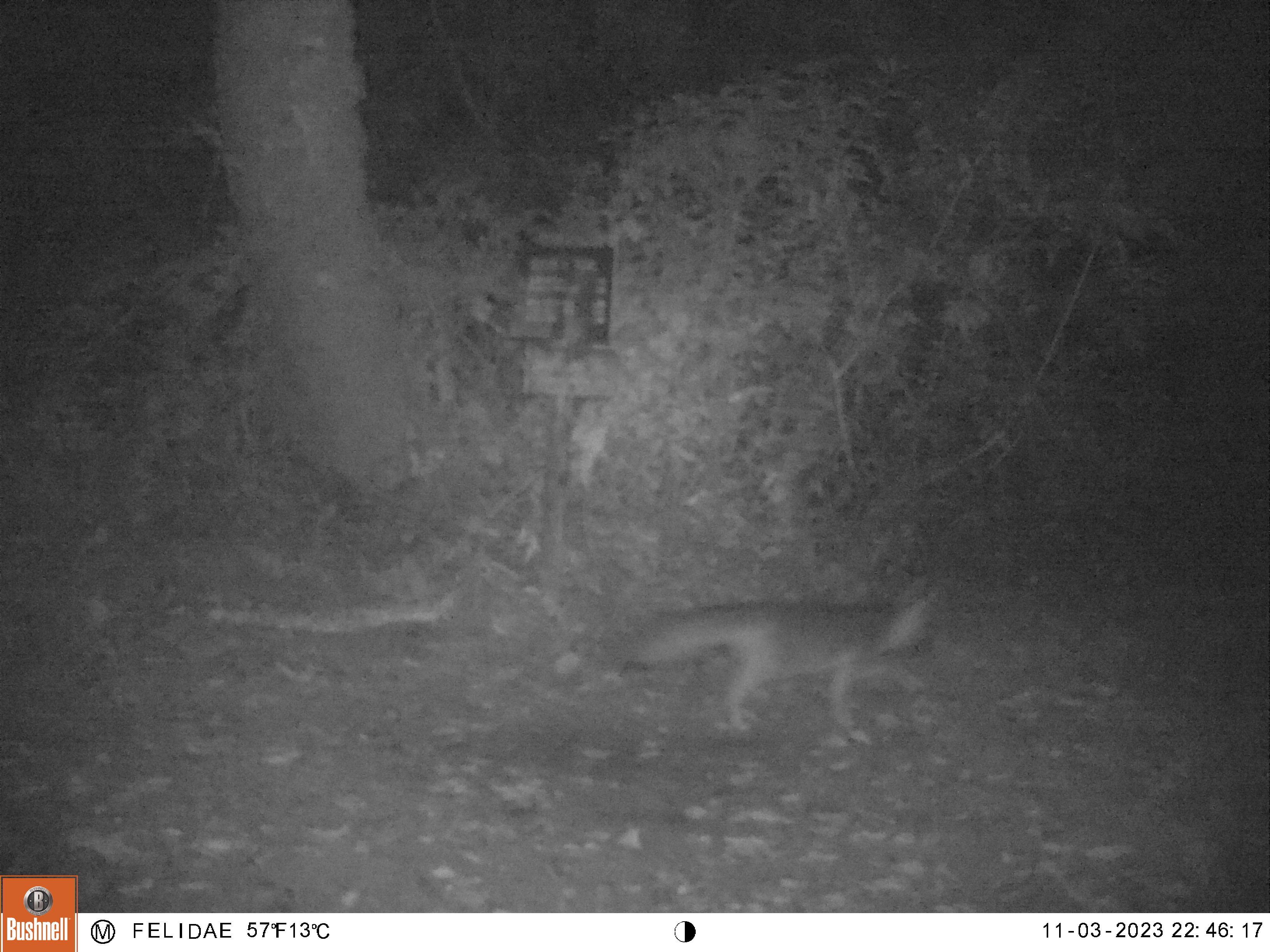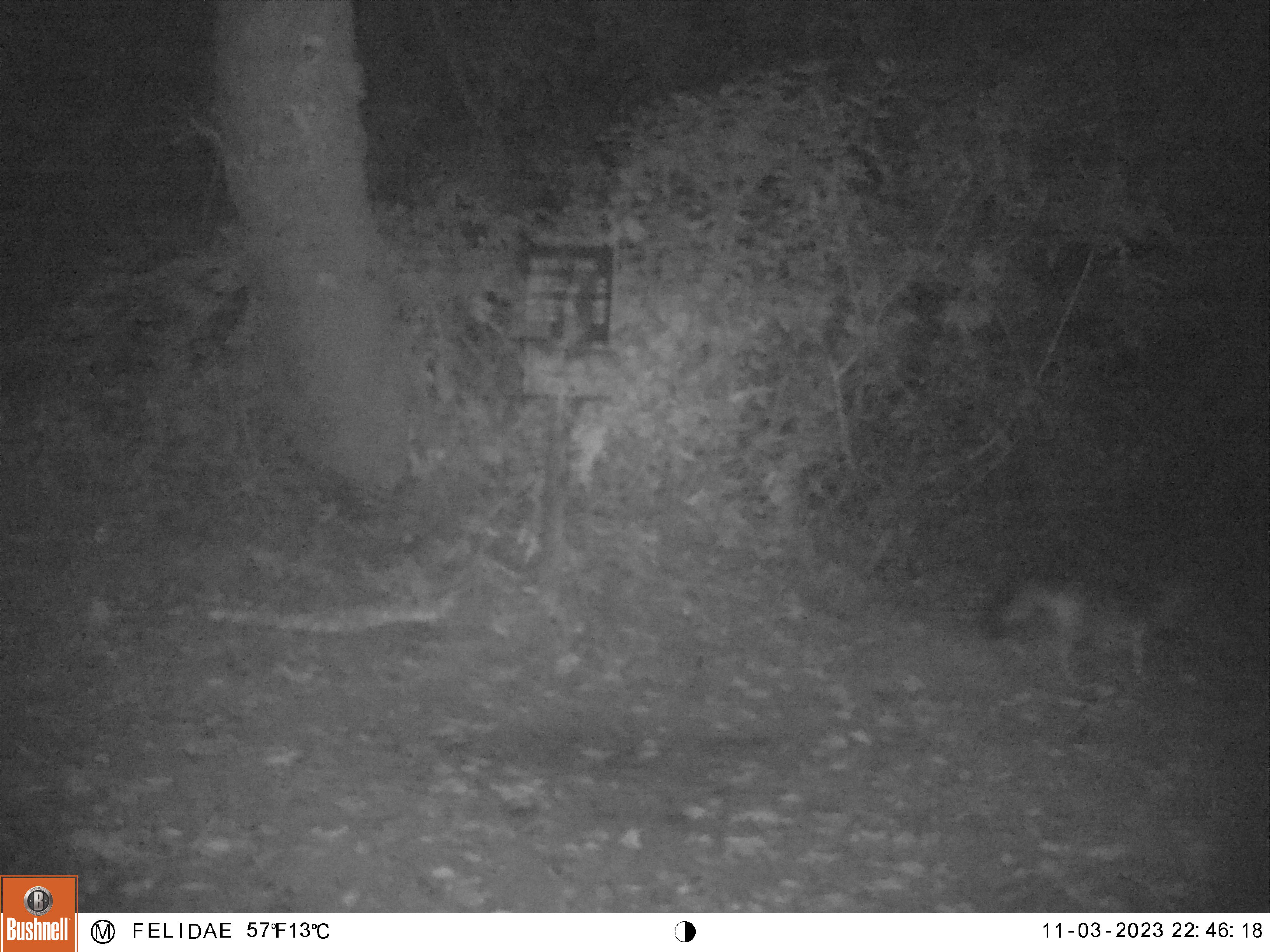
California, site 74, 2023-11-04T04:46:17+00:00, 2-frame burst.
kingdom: Animalia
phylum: Chordata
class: Mammalia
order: Carnivora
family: Canidae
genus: Urocyon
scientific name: Urocyon cinereoargenteus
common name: gray fox